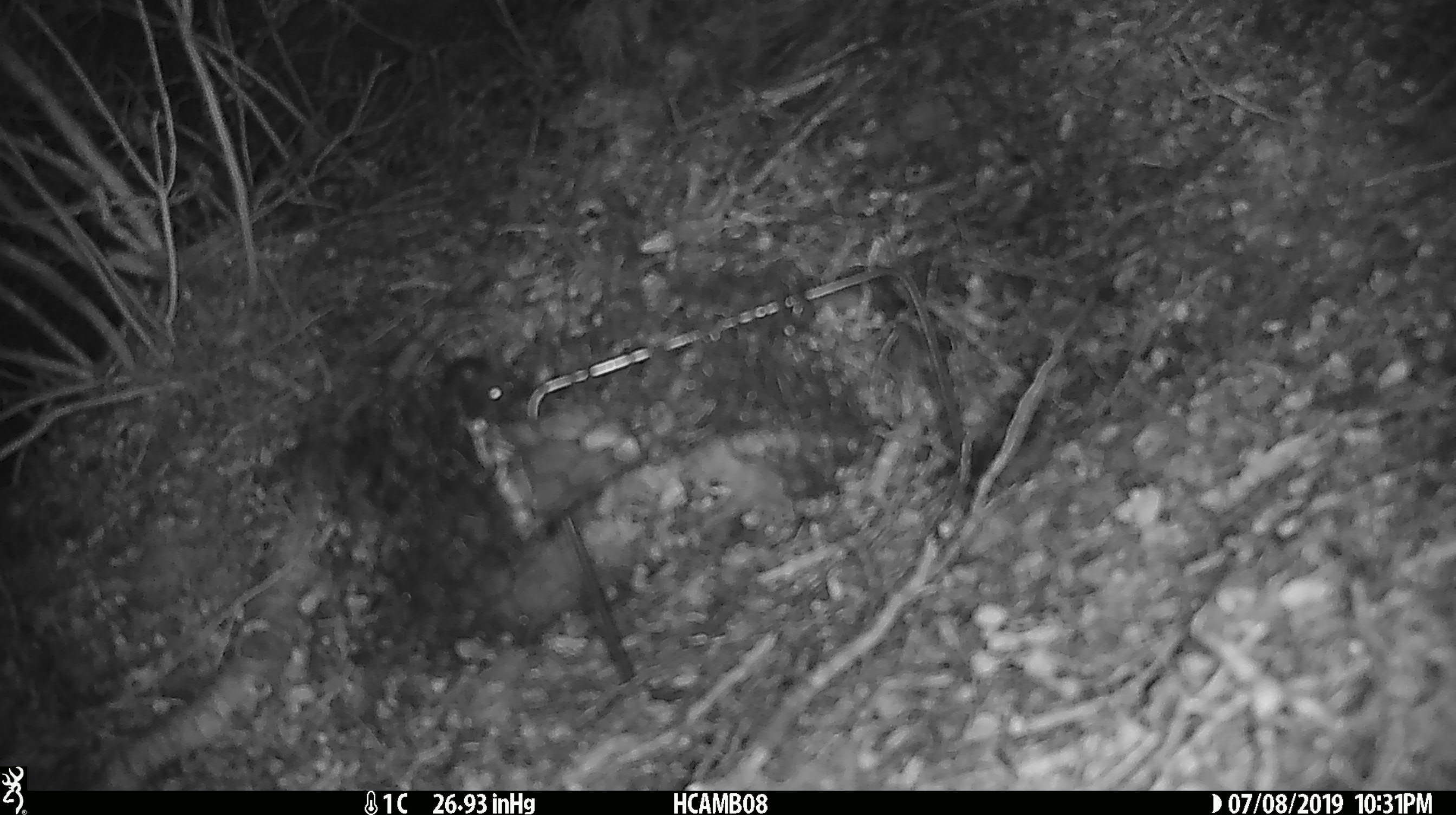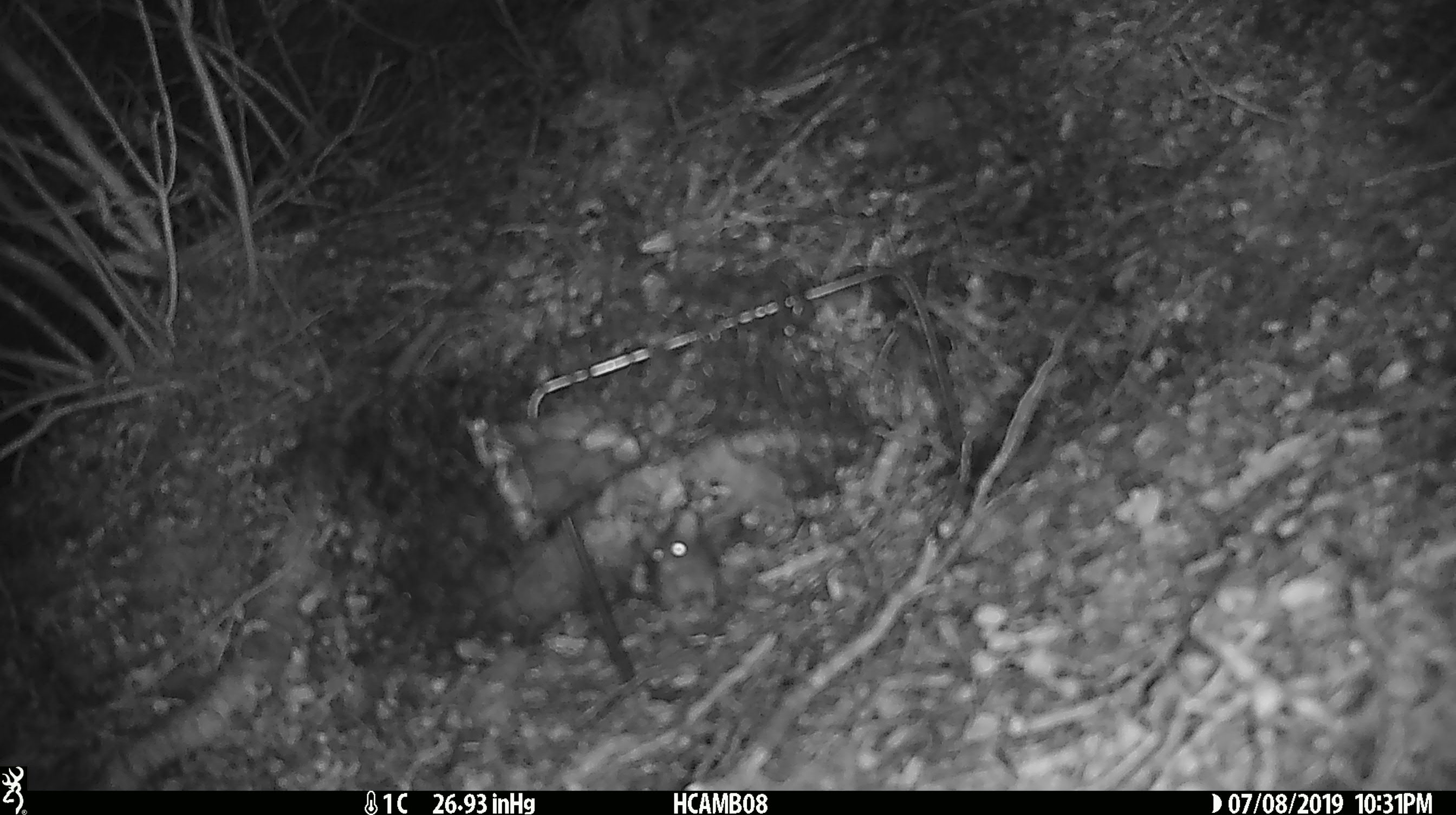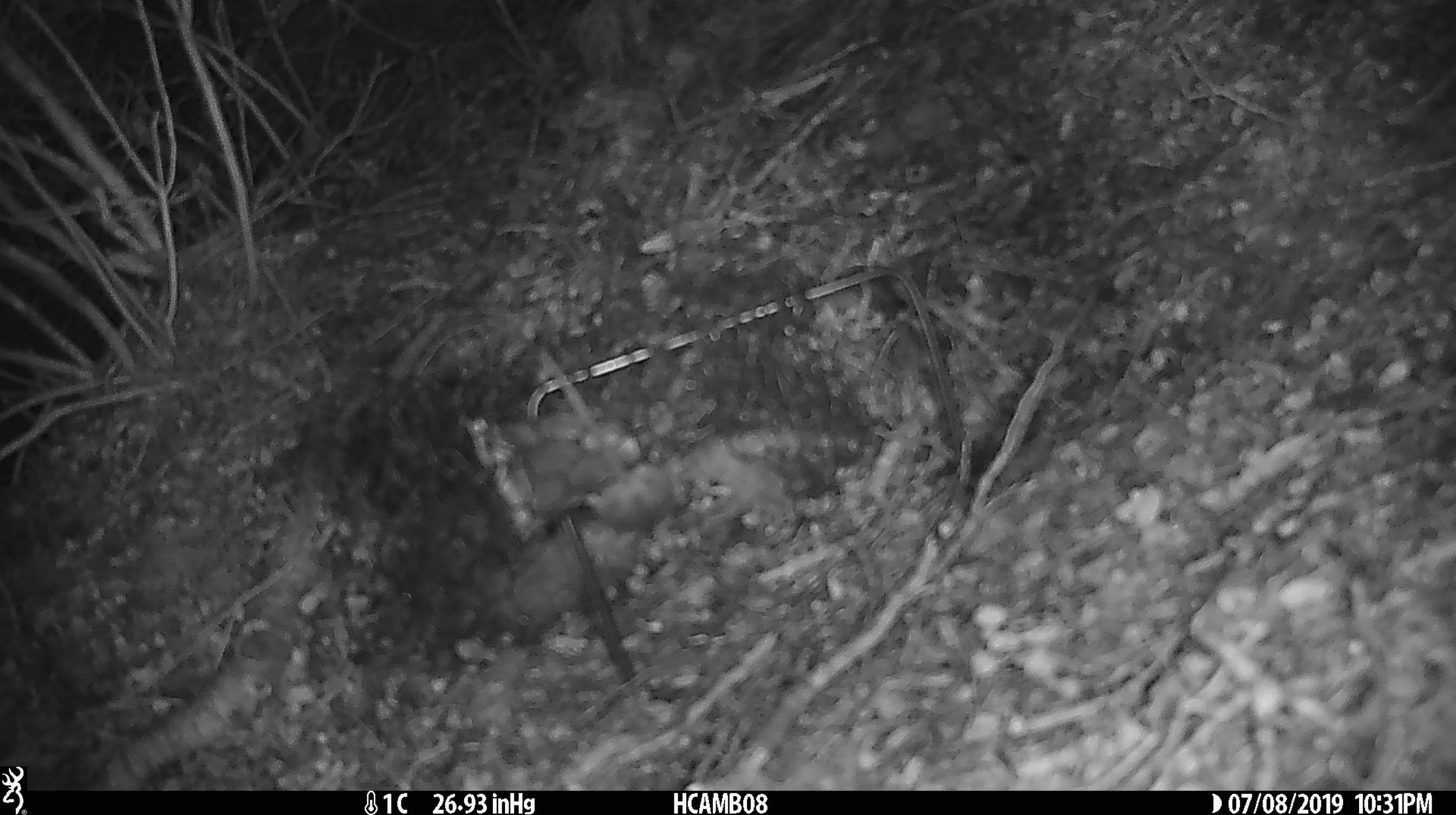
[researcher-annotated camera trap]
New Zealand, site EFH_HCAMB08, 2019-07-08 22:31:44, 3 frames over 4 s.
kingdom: Animalia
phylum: Chordata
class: Mammalia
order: Rodentia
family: Muridae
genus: Mus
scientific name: Mus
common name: mouse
Mouse (Mus).